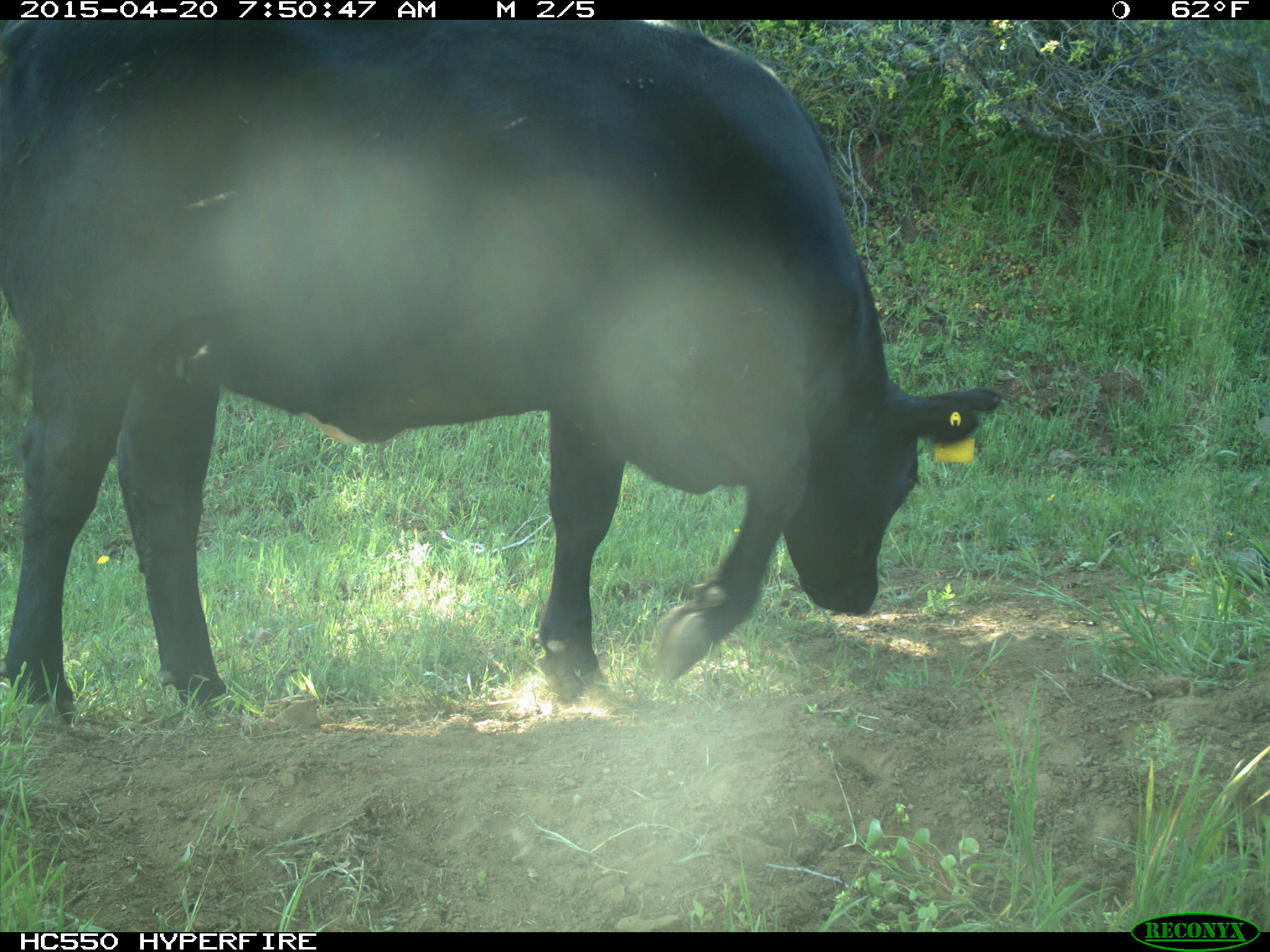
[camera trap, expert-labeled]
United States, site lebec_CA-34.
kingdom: Animalia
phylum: Chordata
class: Mammalia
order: Artiodactyla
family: Bovidae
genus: Bos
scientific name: Bos taurus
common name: domestic cow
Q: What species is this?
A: Bos taurus (domestic cow).